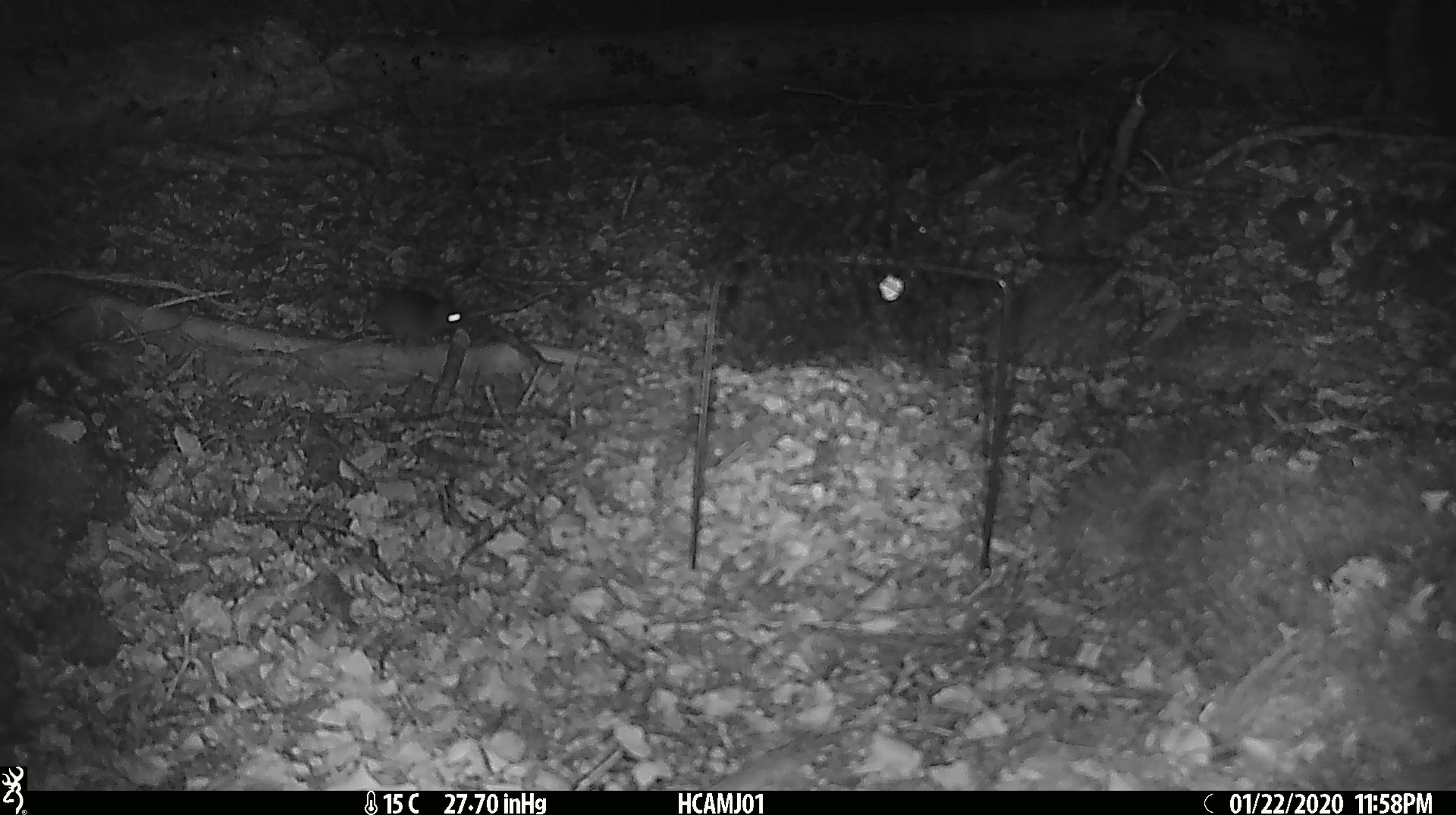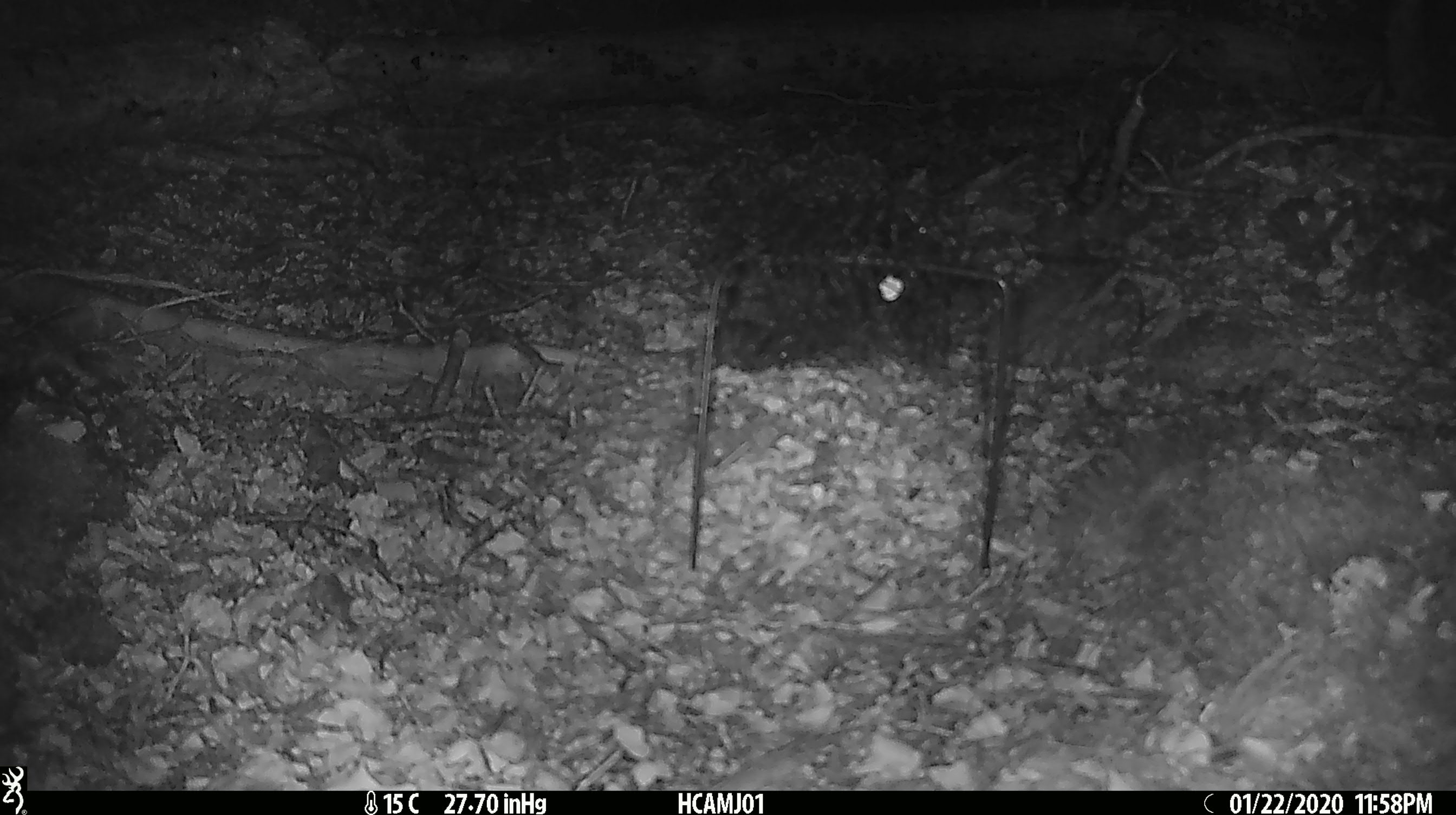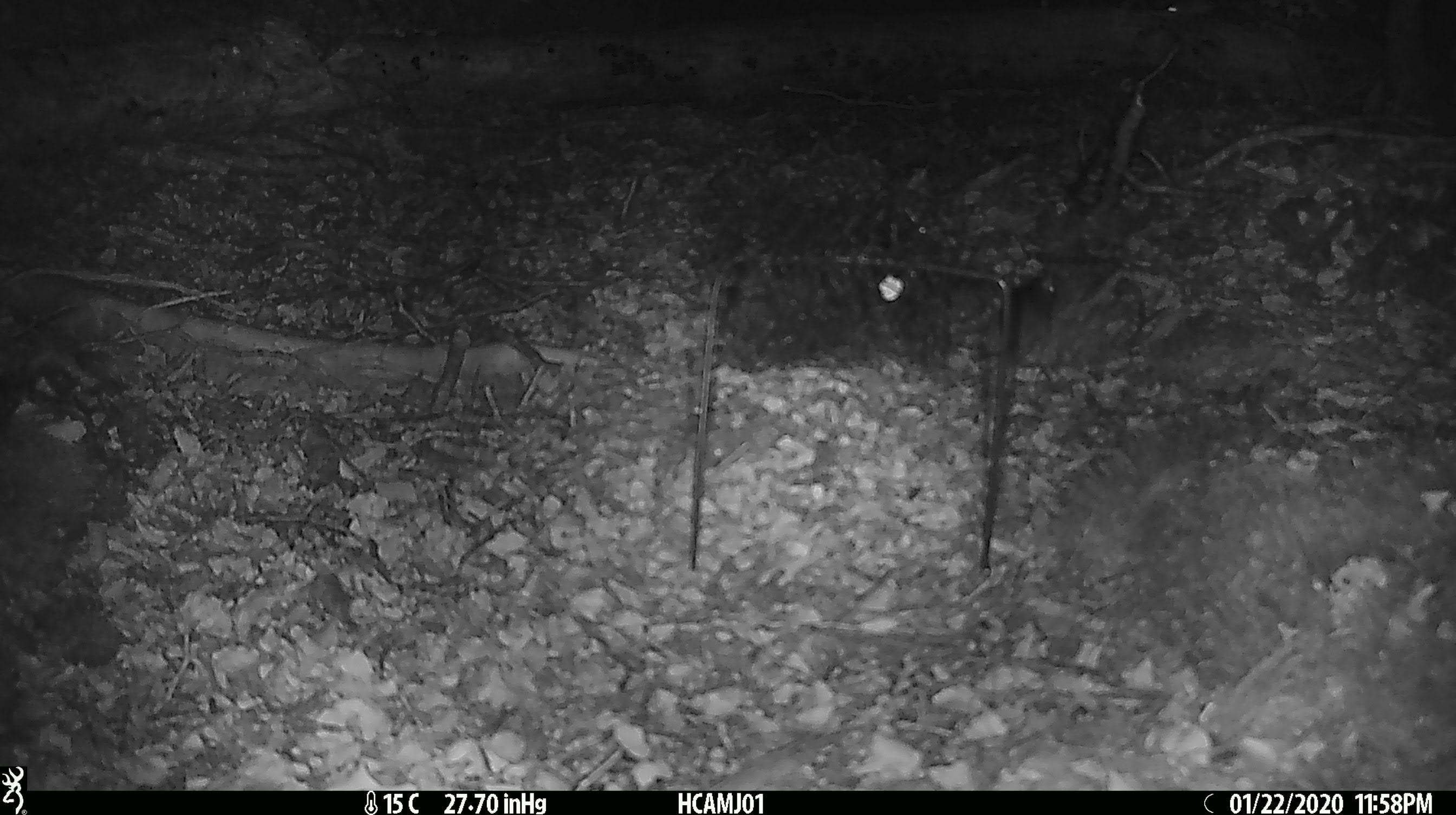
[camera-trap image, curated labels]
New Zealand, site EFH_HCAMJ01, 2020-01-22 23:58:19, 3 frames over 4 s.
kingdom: Animalia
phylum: Chordata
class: Mammalia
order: Rodentia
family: Muridae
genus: Mus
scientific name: Mus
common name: mouse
Mouse (Mus).